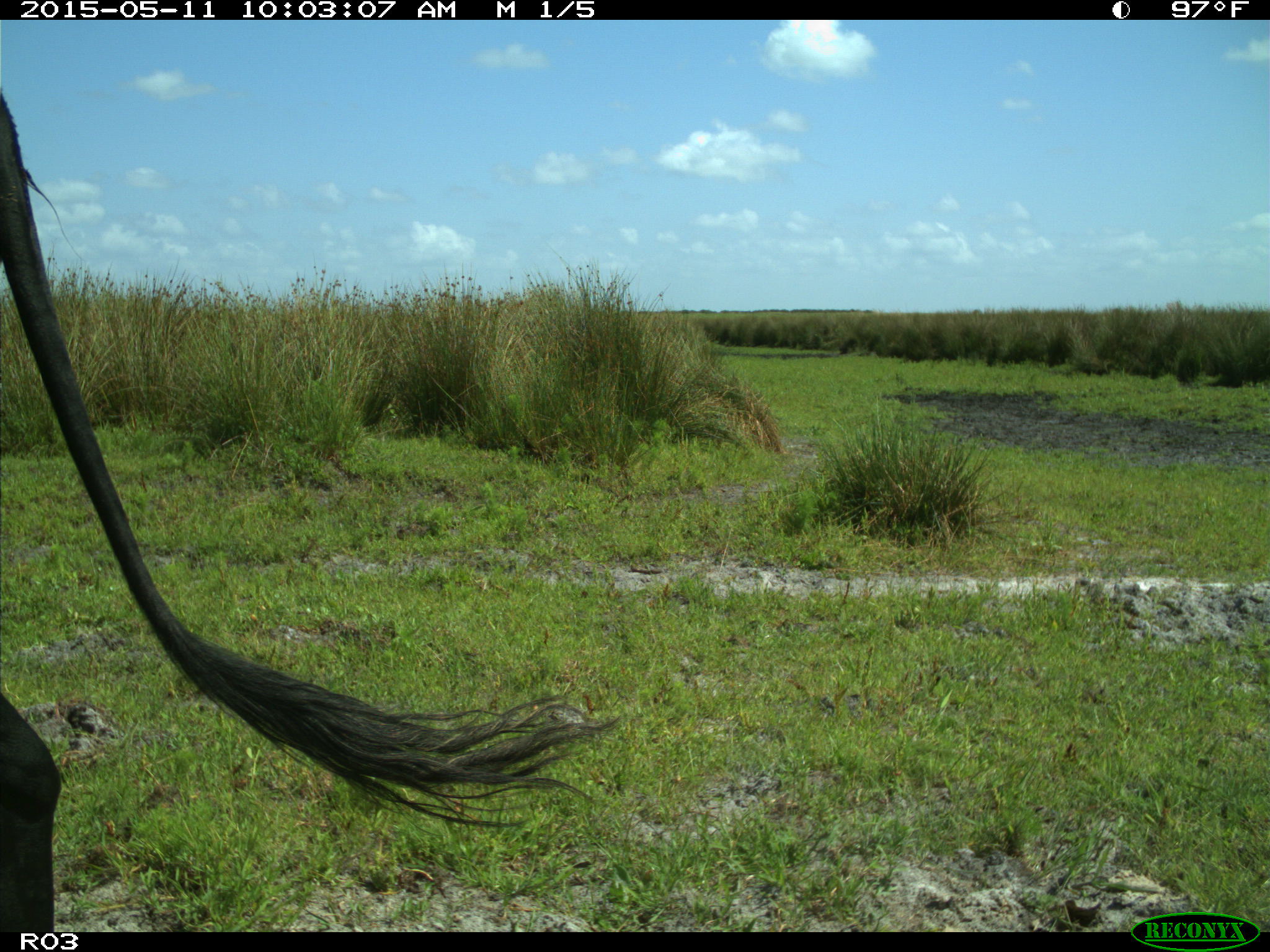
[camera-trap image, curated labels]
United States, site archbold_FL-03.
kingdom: Animalia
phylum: Chordata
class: Mammalia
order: Artiodactyla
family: Bovidae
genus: Bos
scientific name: Bos taurus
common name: domestic cow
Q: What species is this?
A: Bos taurus (domestic cow).